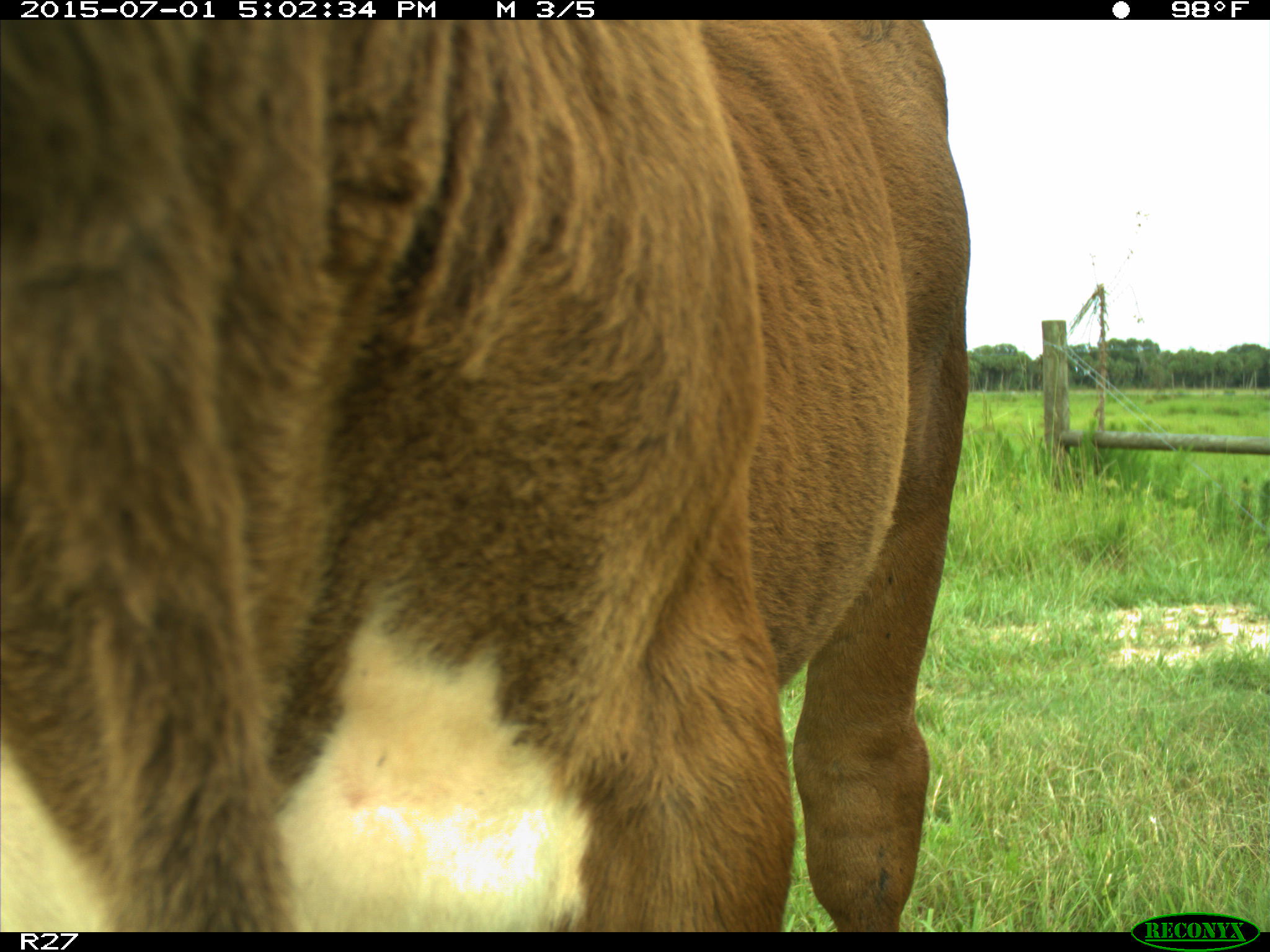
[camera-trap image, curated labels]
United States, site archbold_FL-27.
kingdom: Animalia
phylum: Chordata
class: Mammalia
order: Artiodactyla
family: Bovidae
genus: Bos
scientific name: Bos taurus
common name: domestic cow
Bos taurus (domestic cow).